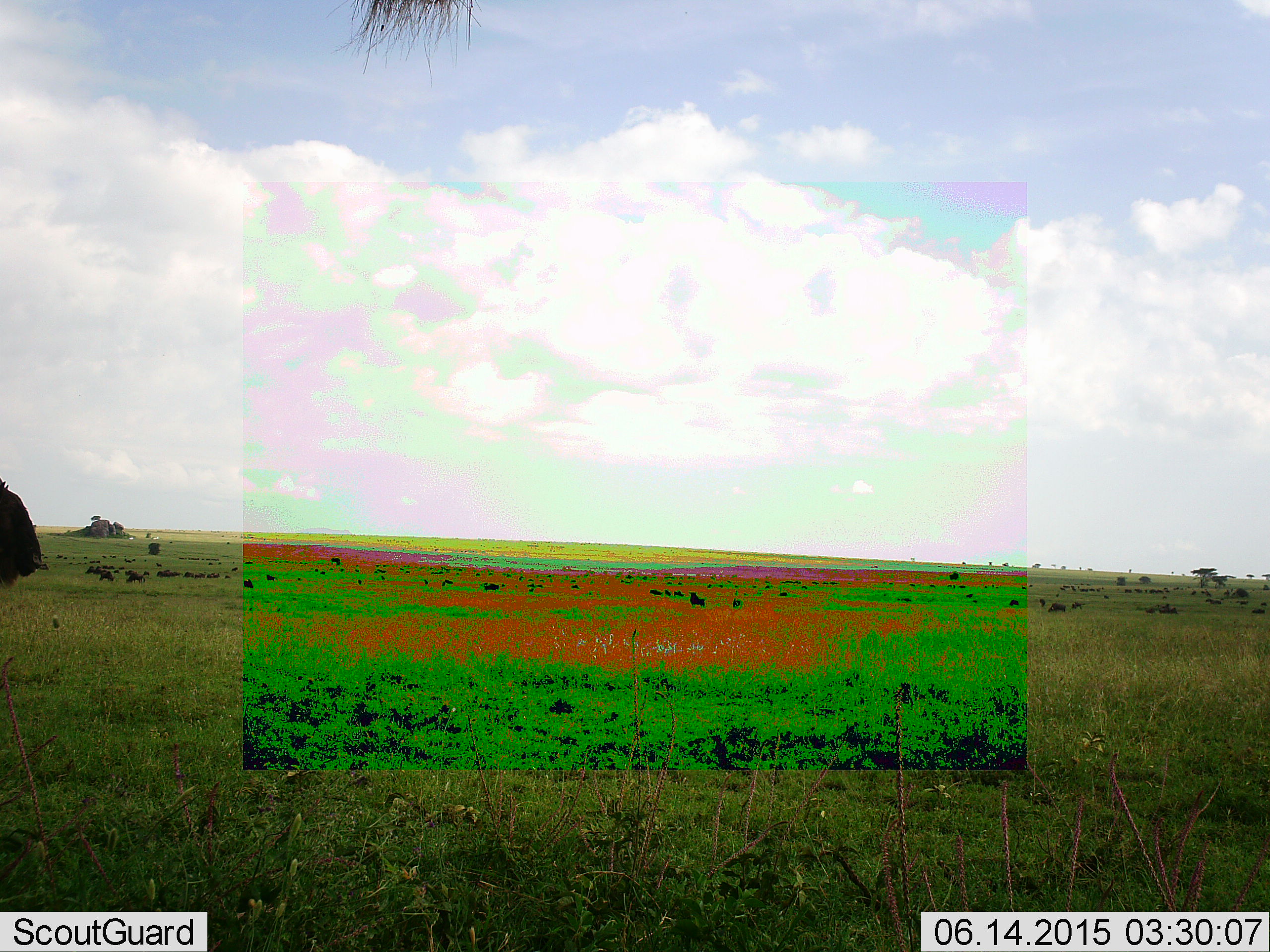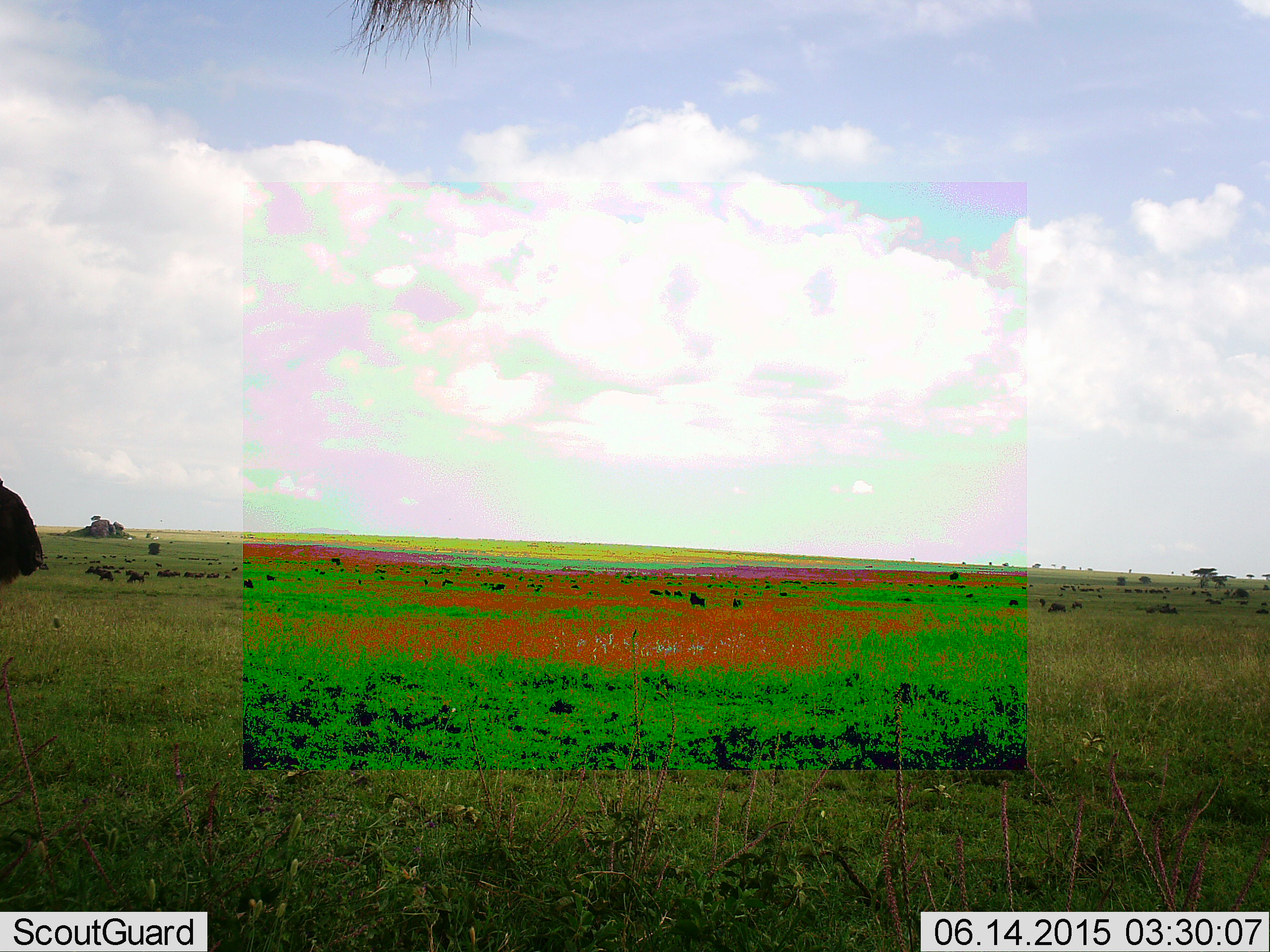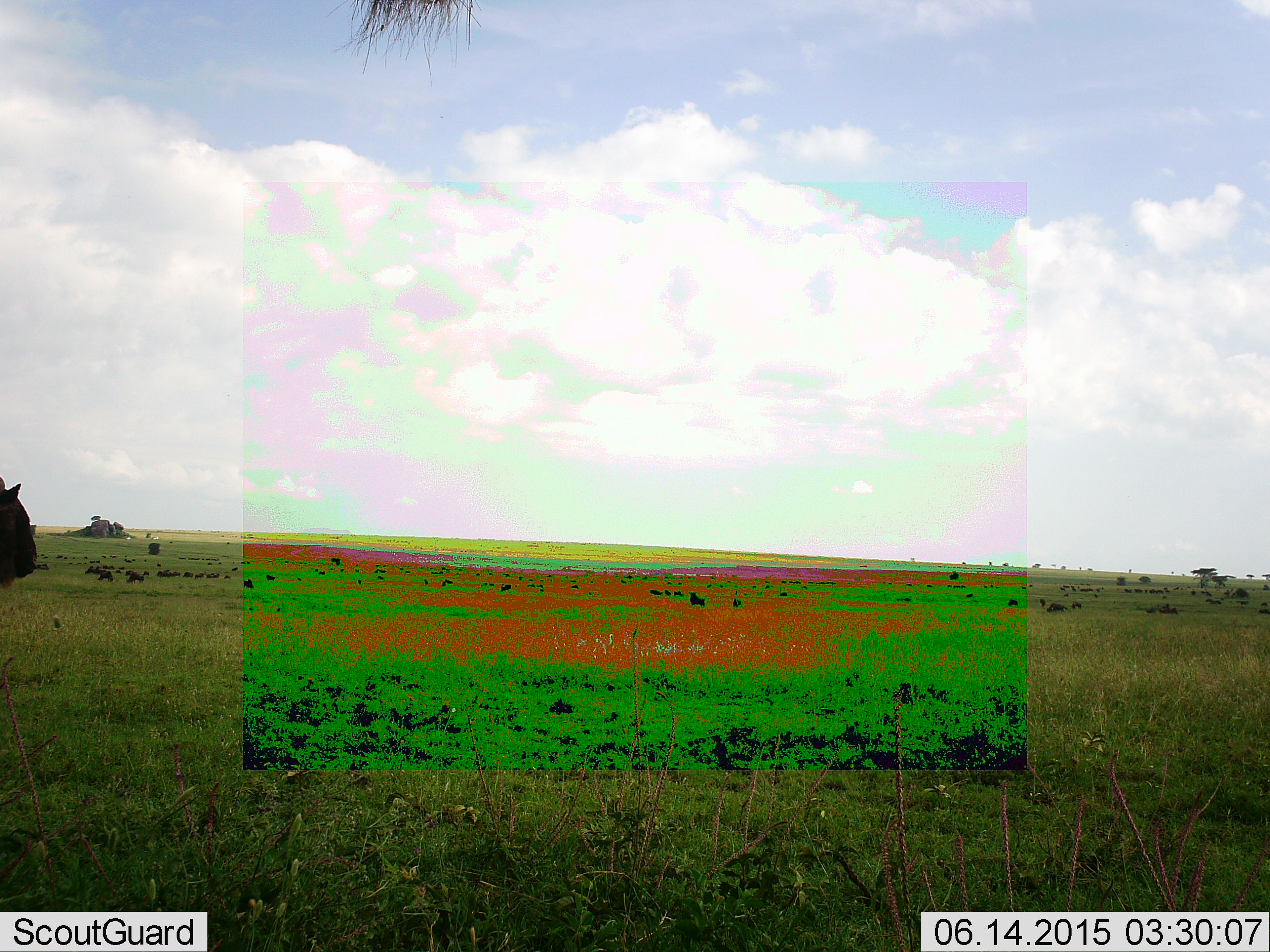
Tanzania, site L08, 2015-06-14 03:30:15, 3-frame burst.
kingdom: Animalia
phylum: Chordata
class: Mammalia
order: Artiodactyla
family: Bovidae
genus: Connochaetes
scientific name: Connochaetes taurinus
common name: blue wildebeest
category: wildebeest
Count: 11-50.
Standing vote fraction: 100%.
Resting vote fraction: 10%.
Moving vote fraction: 60%.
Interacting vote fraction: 0%.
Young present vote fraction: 0%.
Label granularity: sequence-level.